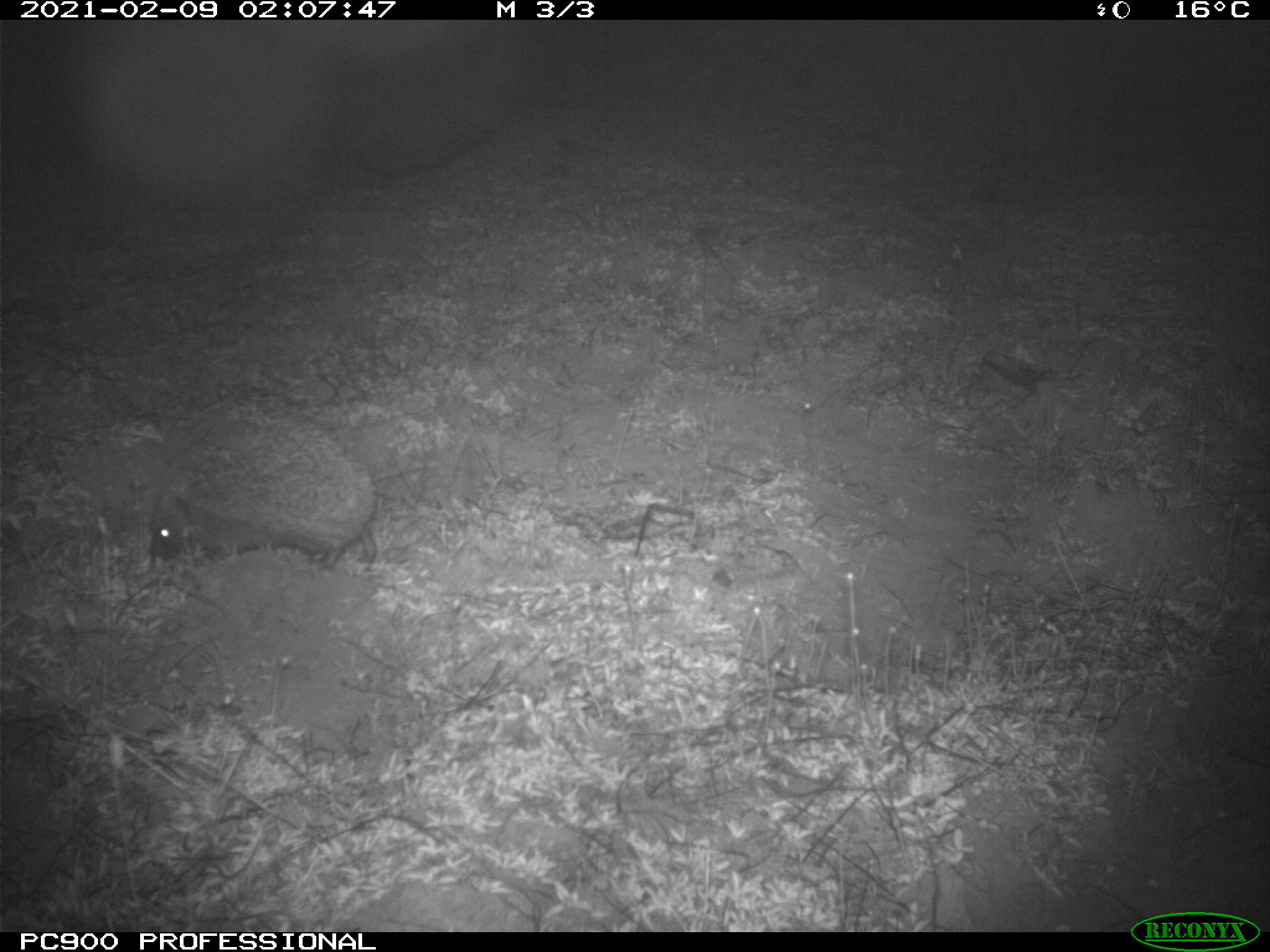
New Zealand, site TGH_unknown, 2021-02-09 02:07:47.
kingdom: Animalia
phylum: Chordata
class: Mammalia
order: Eulipotyphla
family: Erinaceidae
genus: Erinaceus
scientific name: Erinaceus europaeus europaeus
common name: european hedgehog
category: hedgehog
Hedgehog (european hedgehog) (Erinaceus europaeus europaeus).